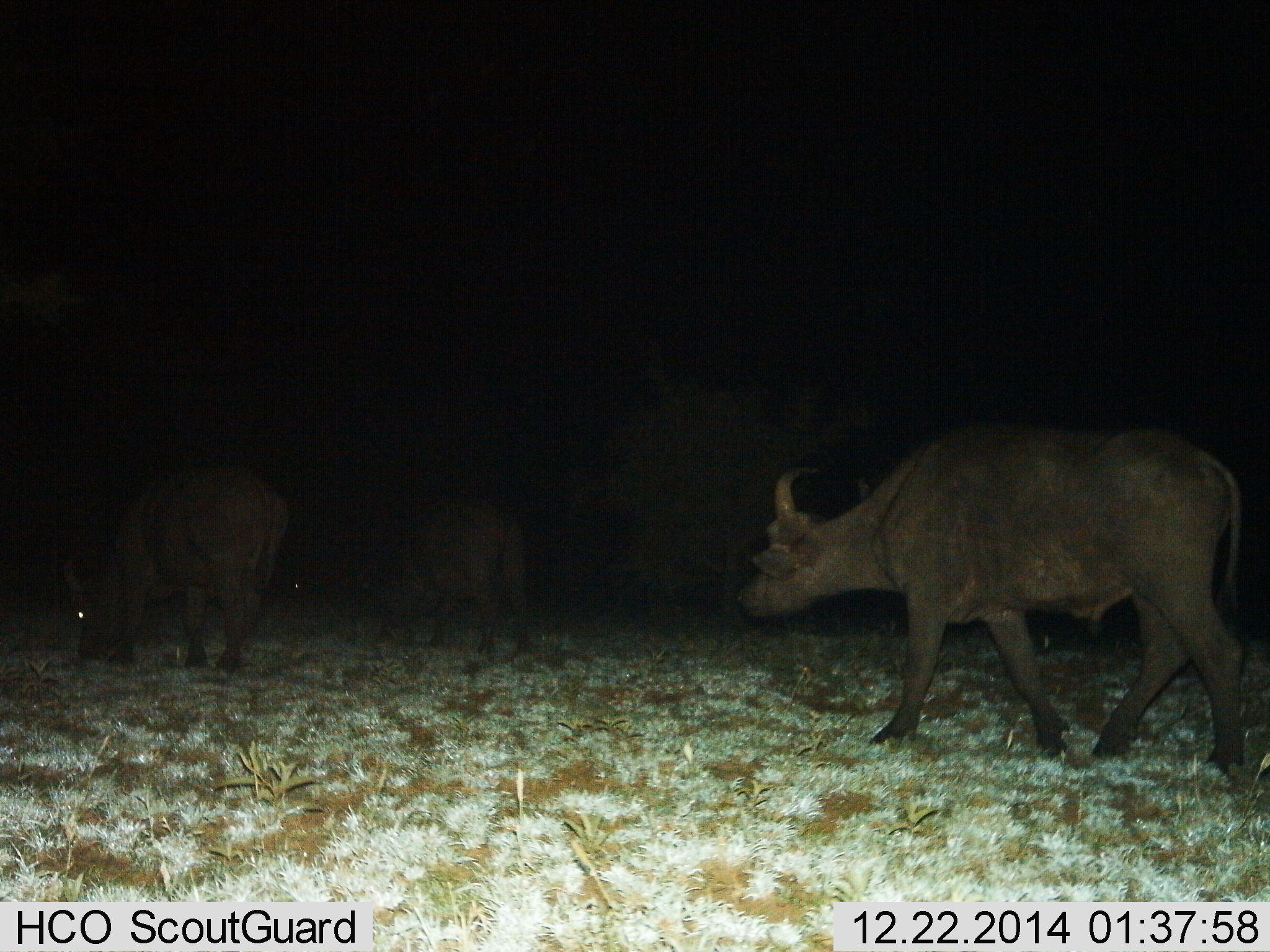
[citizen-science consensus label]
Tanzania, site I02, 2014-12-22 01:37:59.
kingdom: Animalia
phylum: Chordata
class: Mammalia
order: Artiodactyla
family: Bovidae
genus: Syncerus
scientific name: Syncerus caffer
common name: cape buffalo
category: buffalo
Buffalo (cape buffalo) (Syncerus caffer), count 3. Behavior (volunteer vote fractions): standing 30%, resting 0%, moving 90%, interacting 0%. Young present (vote fraction): 0%. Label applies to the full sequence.